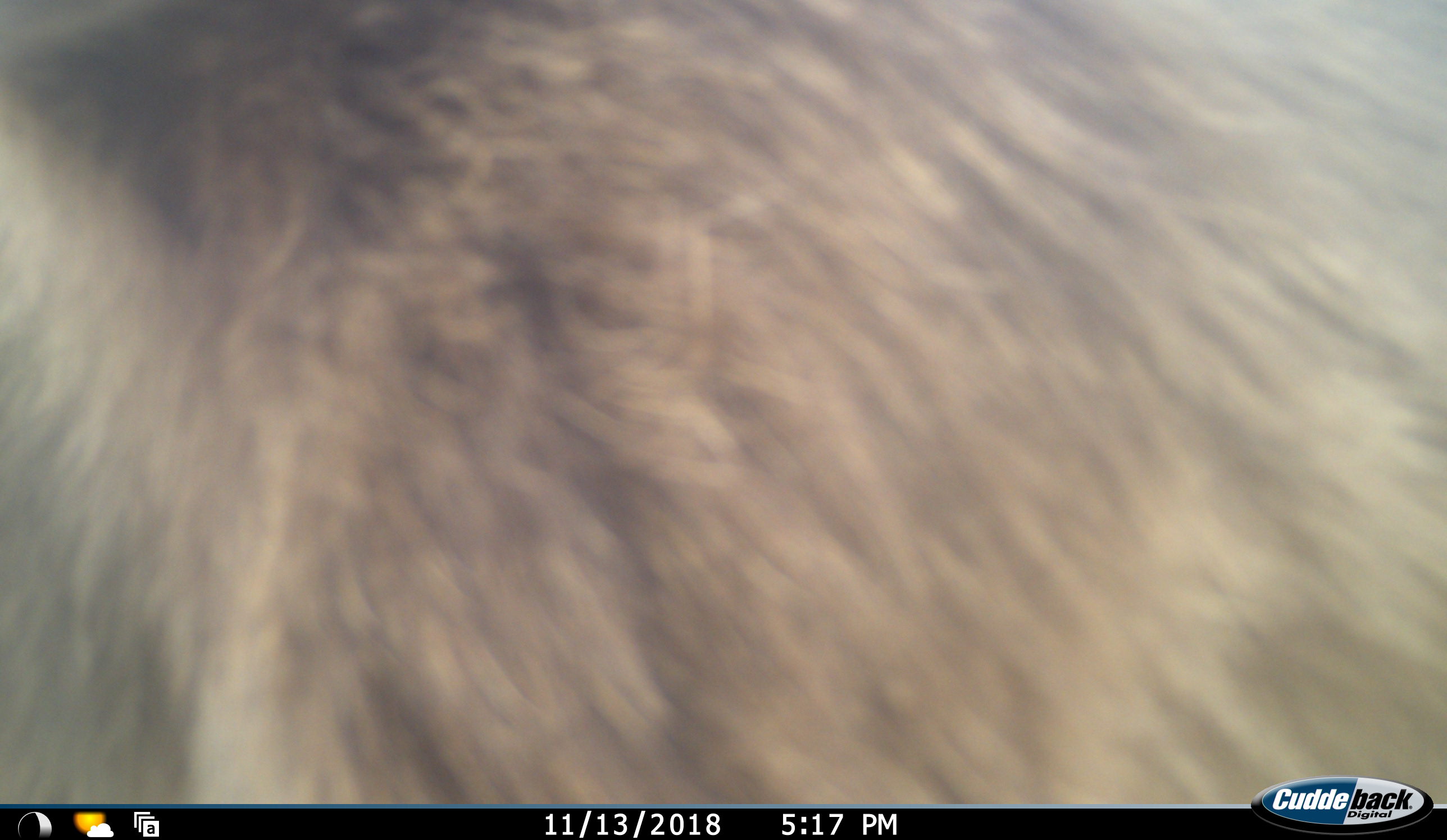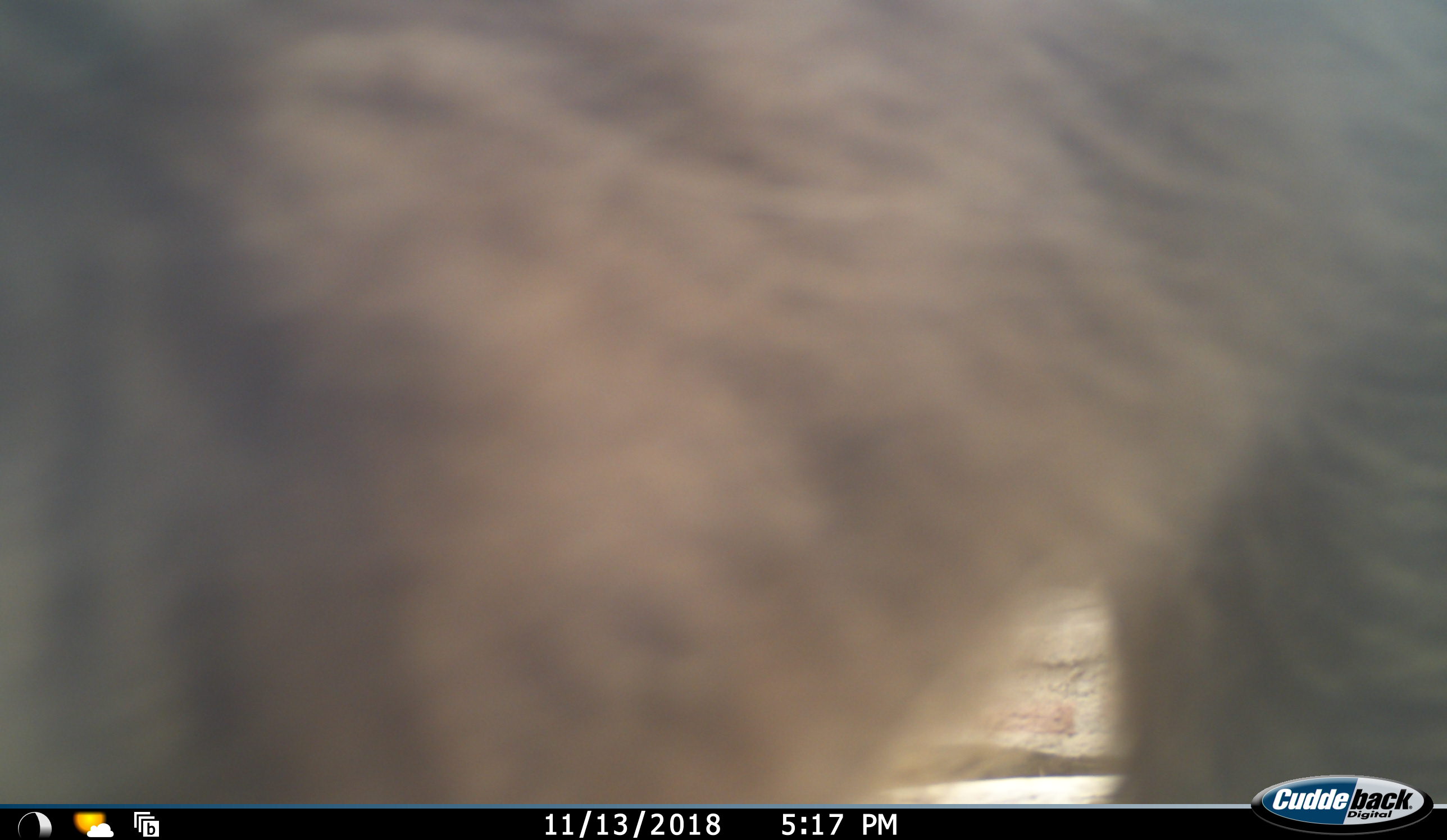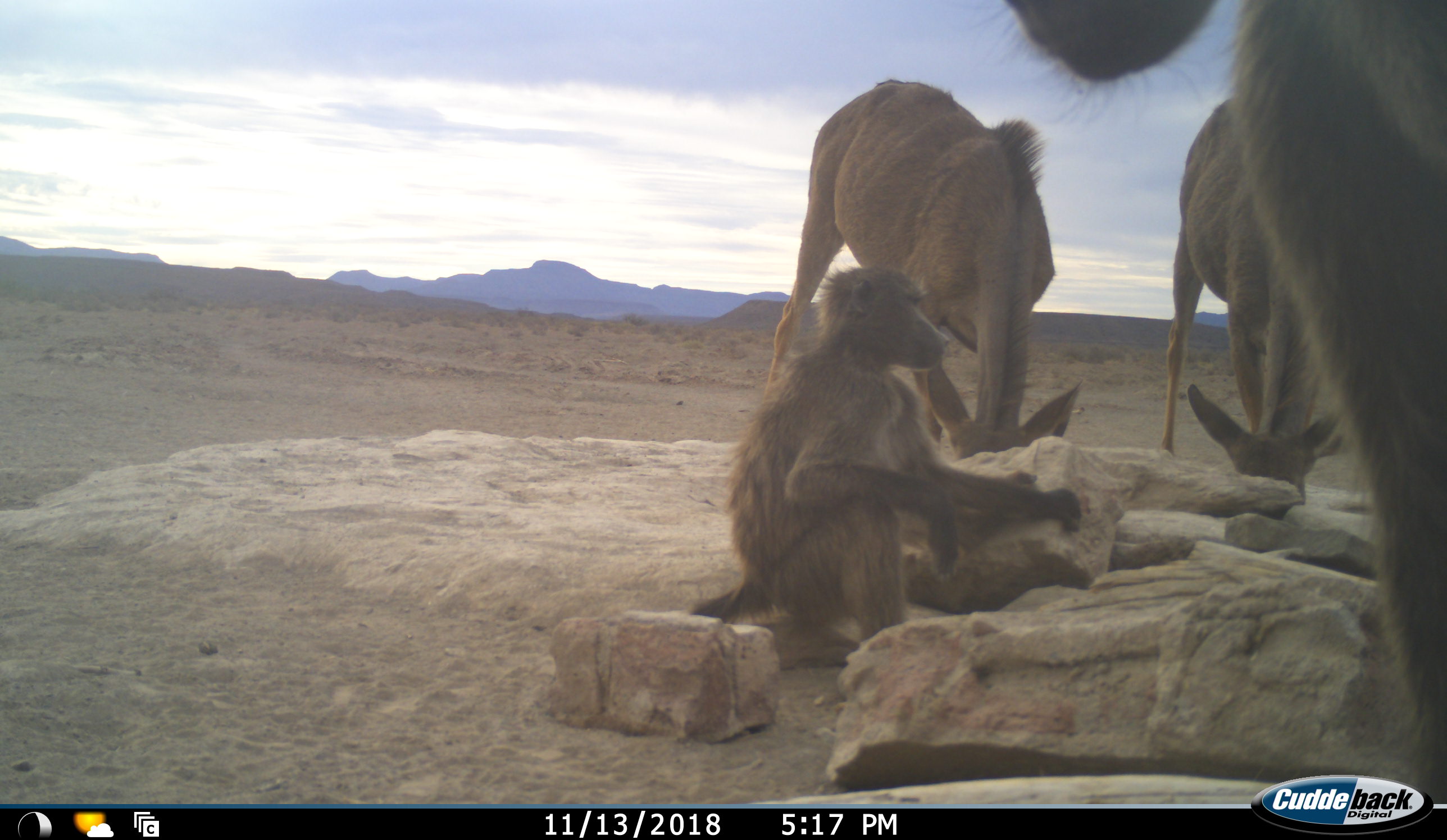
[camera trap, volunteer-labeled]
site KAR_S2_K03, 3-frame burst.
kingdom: Animalia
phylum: Chordata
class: Mammalia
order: Primates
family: Cercopithecidae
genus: Papio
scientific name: Papio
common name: baboon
Baboon (Papio), count 2. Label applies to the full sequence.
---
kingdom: Animalia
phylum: Chordata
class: Mammalia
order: Artiodactyla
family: Bovidae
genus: Tragelaphus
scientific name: Tragelaphus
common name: kudu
Kudu (Tragelaphus), count 2. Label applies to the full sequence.